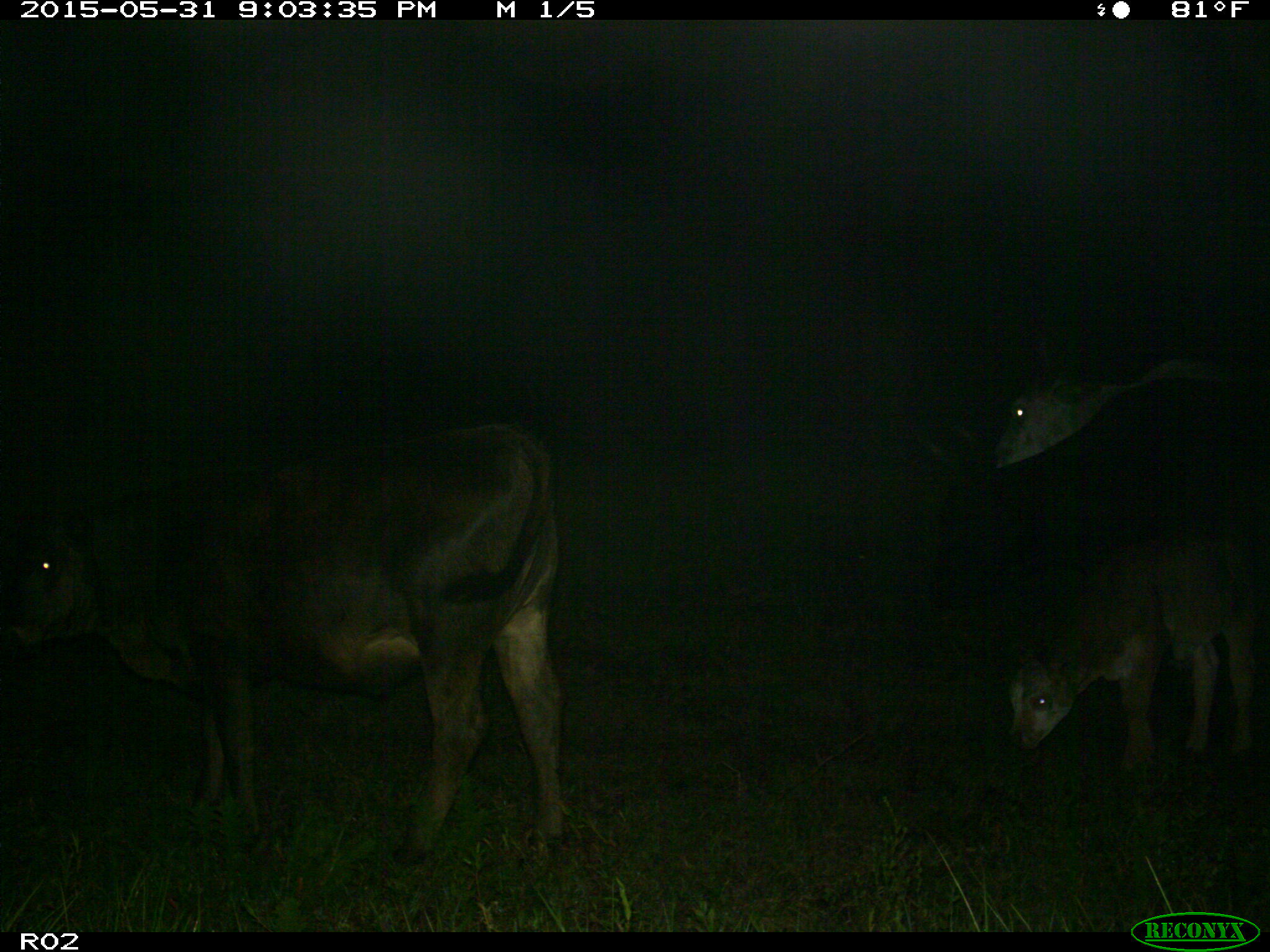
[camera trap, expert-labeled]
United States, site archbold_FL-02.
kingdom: Animalia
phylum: Chordata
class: Mammalia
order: Artiodactyla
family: Bovidae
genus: Bos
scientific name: Bos taurus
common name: domestic cow